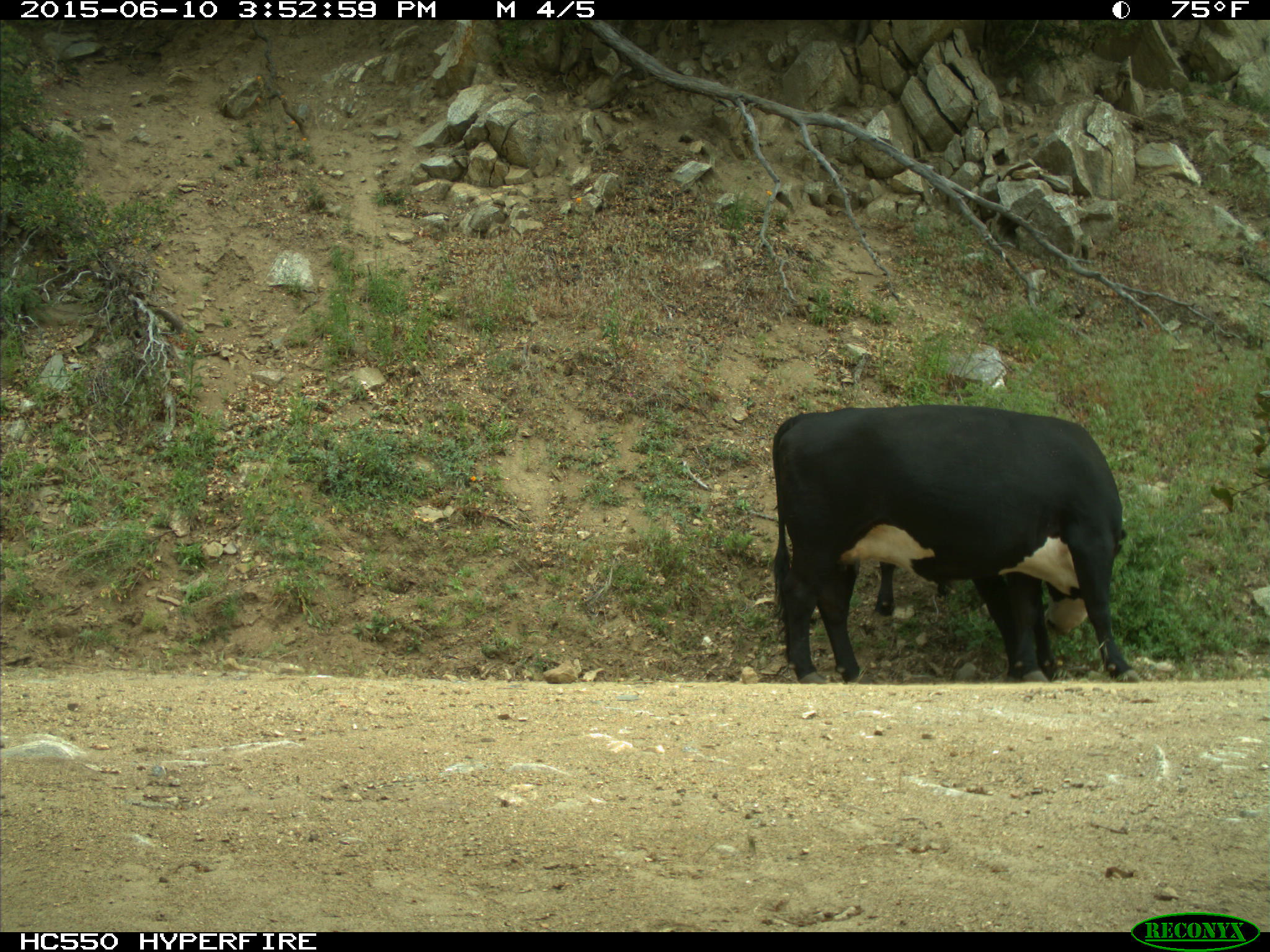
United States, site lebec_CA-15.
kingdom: Animalia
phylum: Chordata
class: Mammalia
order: Artiodactyla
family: Bovidae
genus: Bos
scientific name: Bos taurus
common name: domestic cow